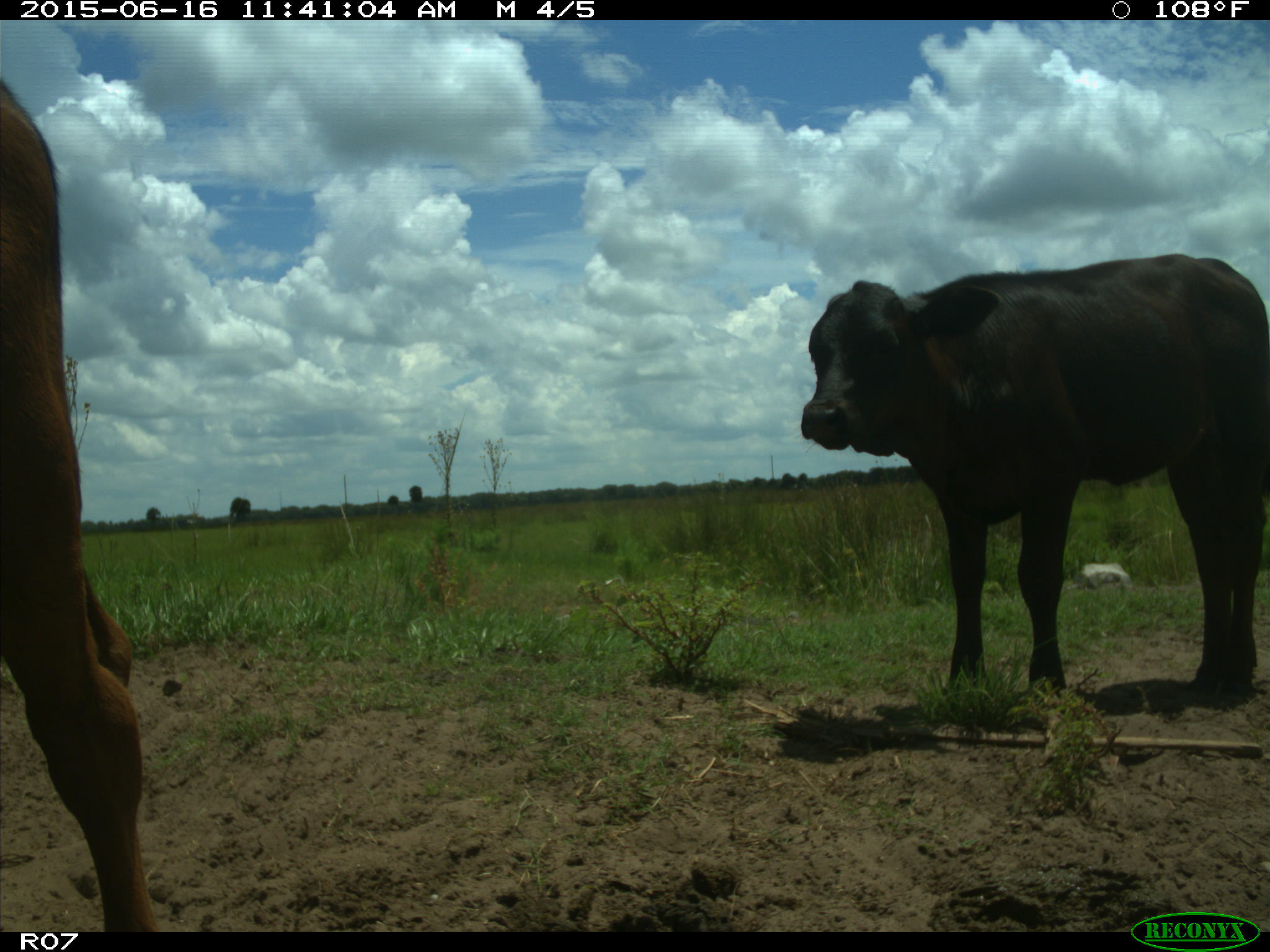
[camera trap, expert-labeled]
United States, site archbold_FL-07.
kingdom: Animalia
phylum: Chordata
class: Mammalia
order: Artiodactyla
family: Bovidae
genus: Bos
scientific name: Bos taurus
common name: domestic cow